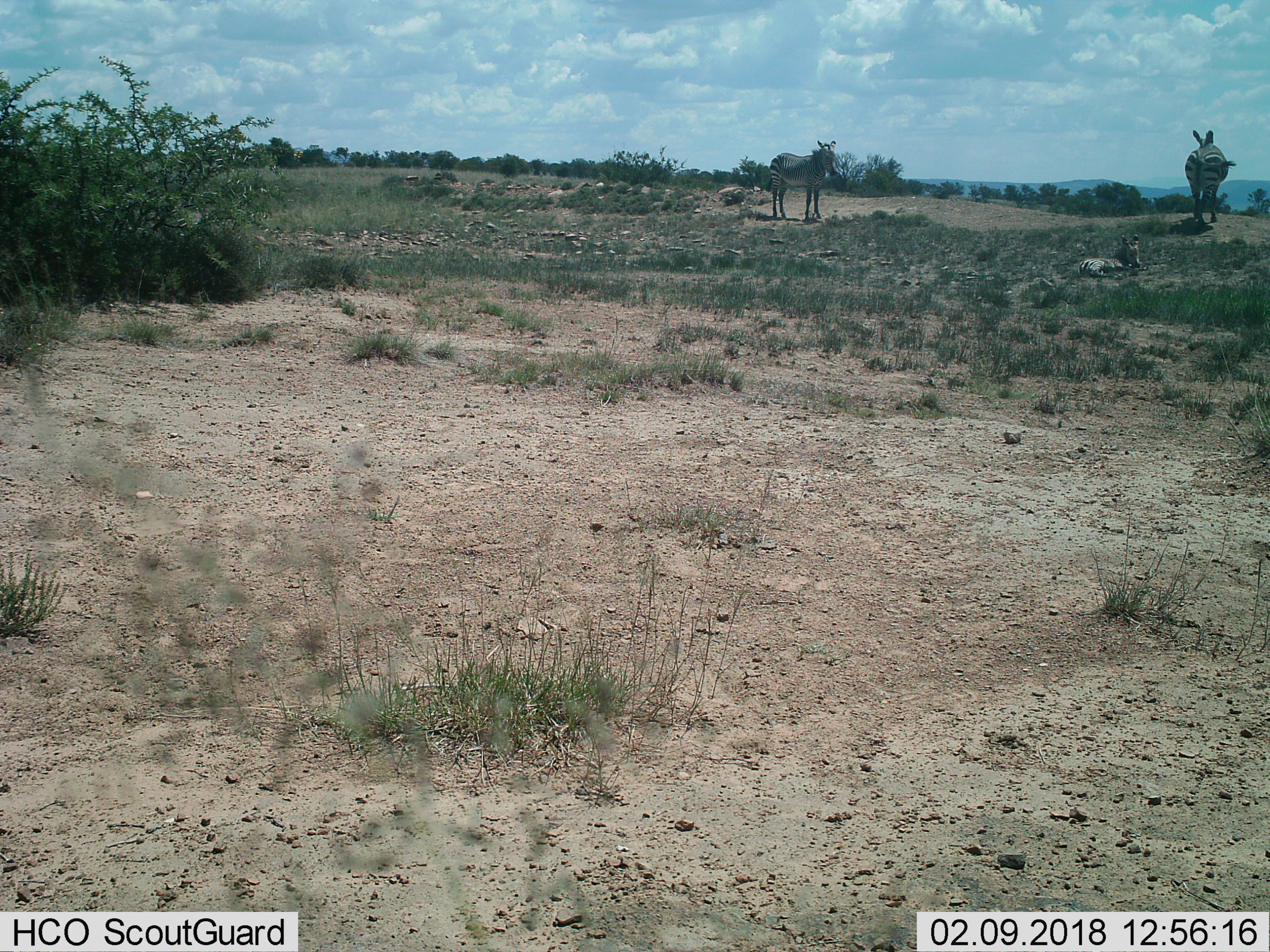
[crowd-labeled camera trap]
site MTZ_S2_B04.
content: unidentified animal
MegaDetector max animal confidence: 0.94